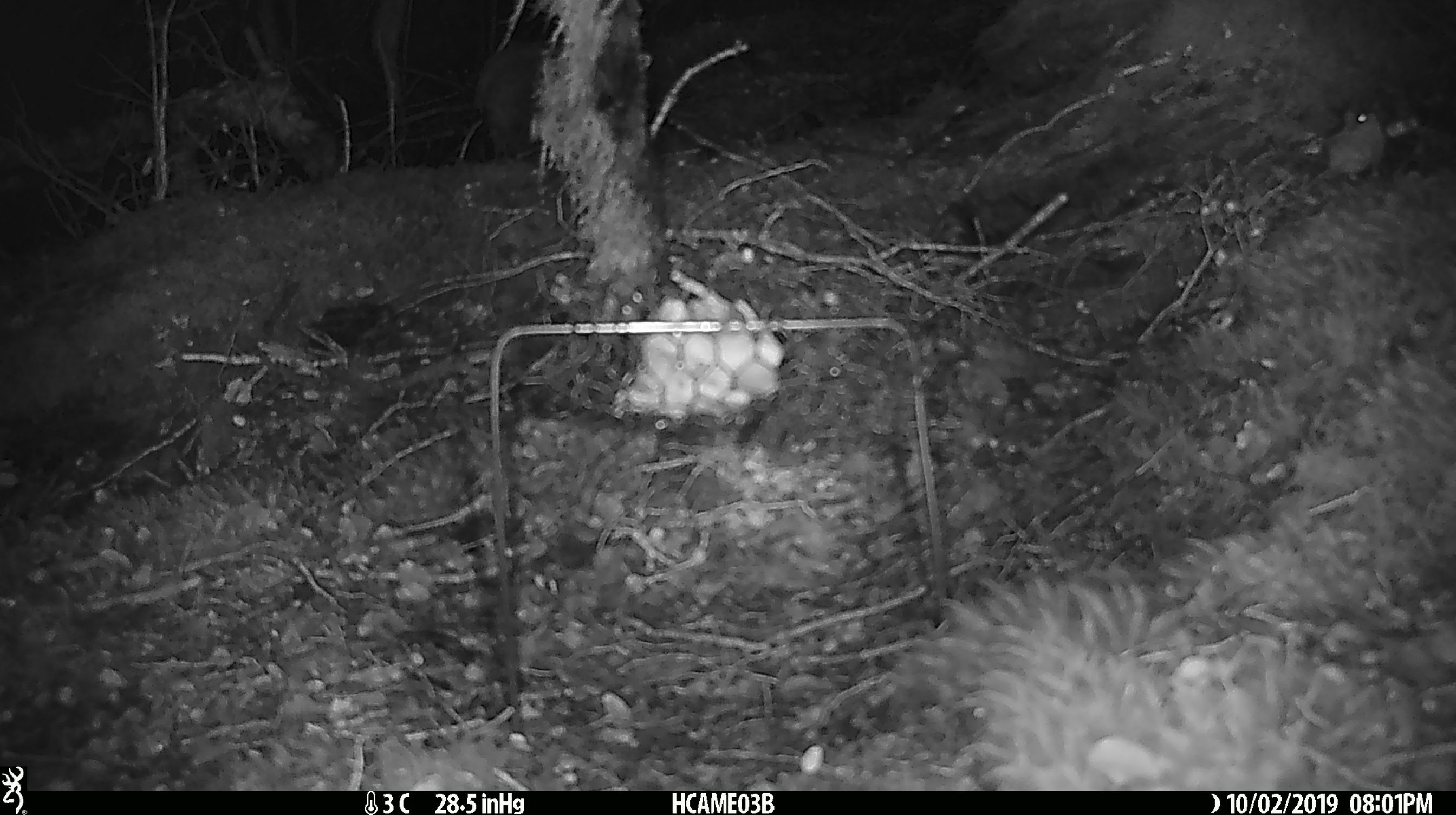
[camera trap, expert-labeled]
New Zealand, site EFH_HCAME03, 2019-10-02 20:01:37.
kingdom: Animalia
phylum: Chordata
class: Mammalia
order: Rodentia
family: Muridae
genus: Mus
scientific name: Mus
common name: mouse